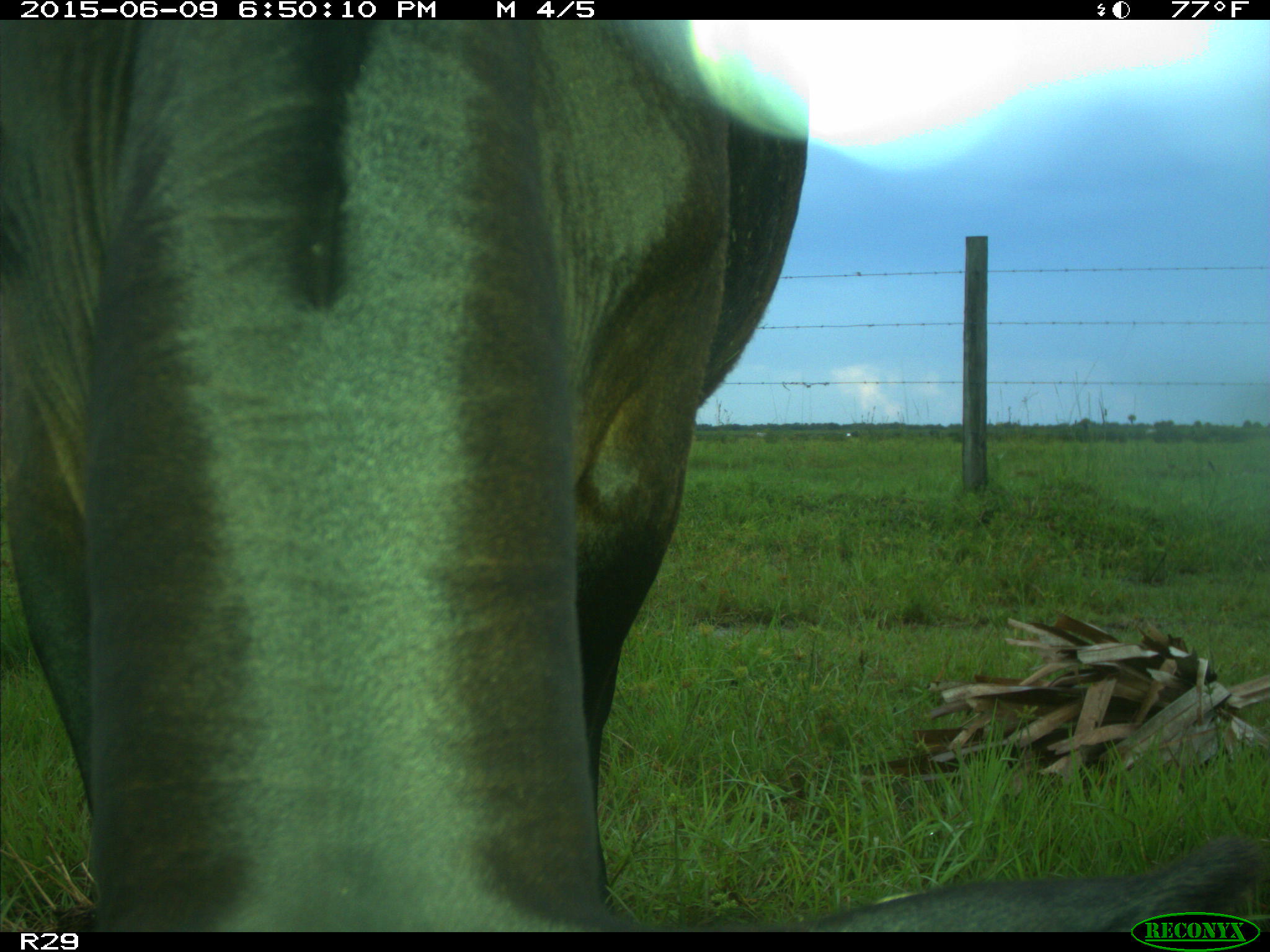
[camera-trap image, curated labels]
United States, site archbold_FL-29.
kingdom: Animalia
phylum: Chordata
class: Mammalia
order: Artiodactyla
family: Bovidae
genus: Bos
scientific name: Bos taurus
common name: domestic cow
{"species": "Bos taurus (domestic cow)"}